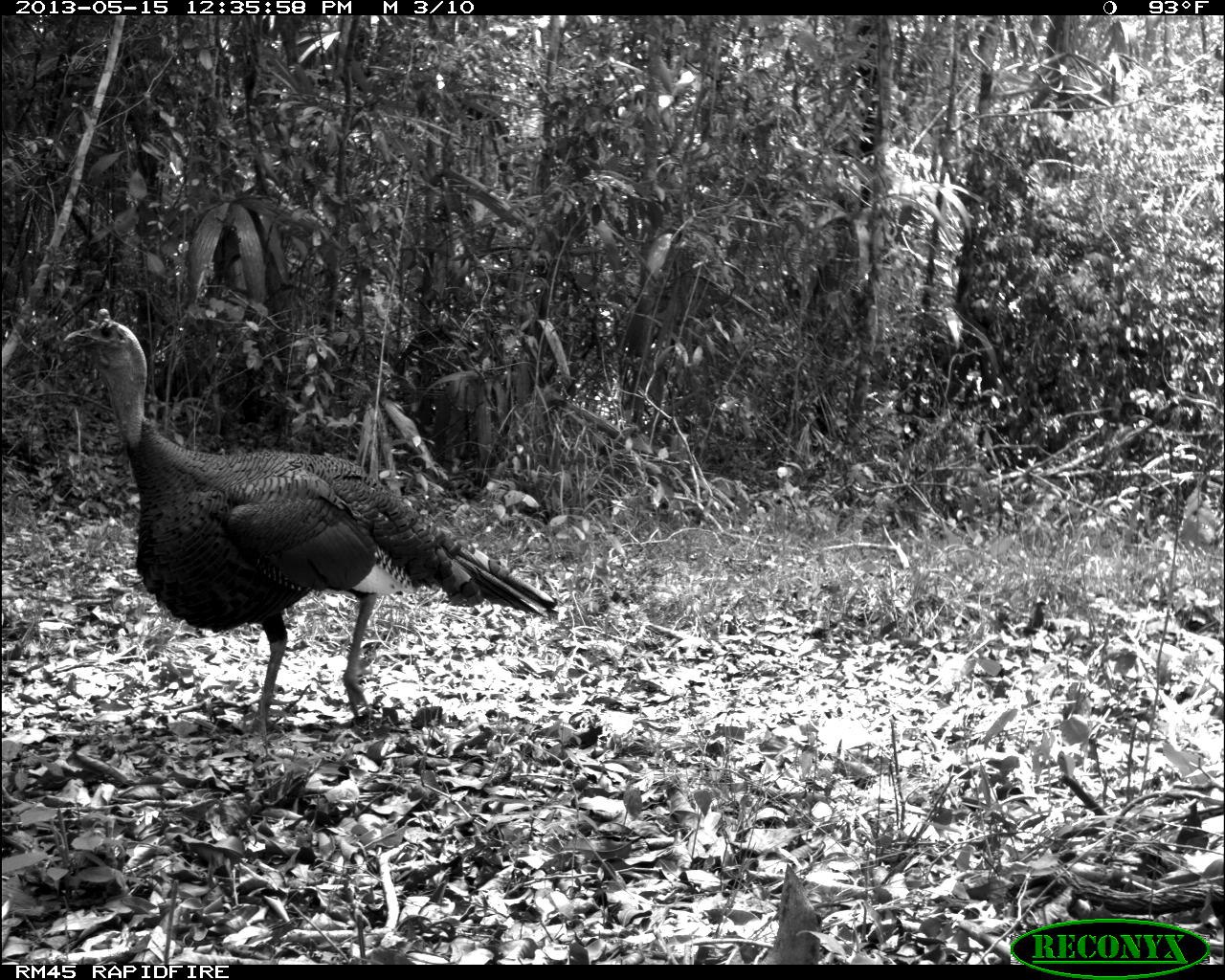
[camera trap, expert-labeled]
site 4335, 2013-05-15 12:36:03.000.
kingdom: Animalia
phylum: Chordata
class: Aves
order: Galliformes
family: Phasianidae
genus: Meleagris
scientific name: Meleagris ocellata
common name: ocellated turkey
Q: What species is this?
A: Meleagris ocellata (ocellated turkey).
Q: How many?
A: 1.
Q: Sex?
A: Male.